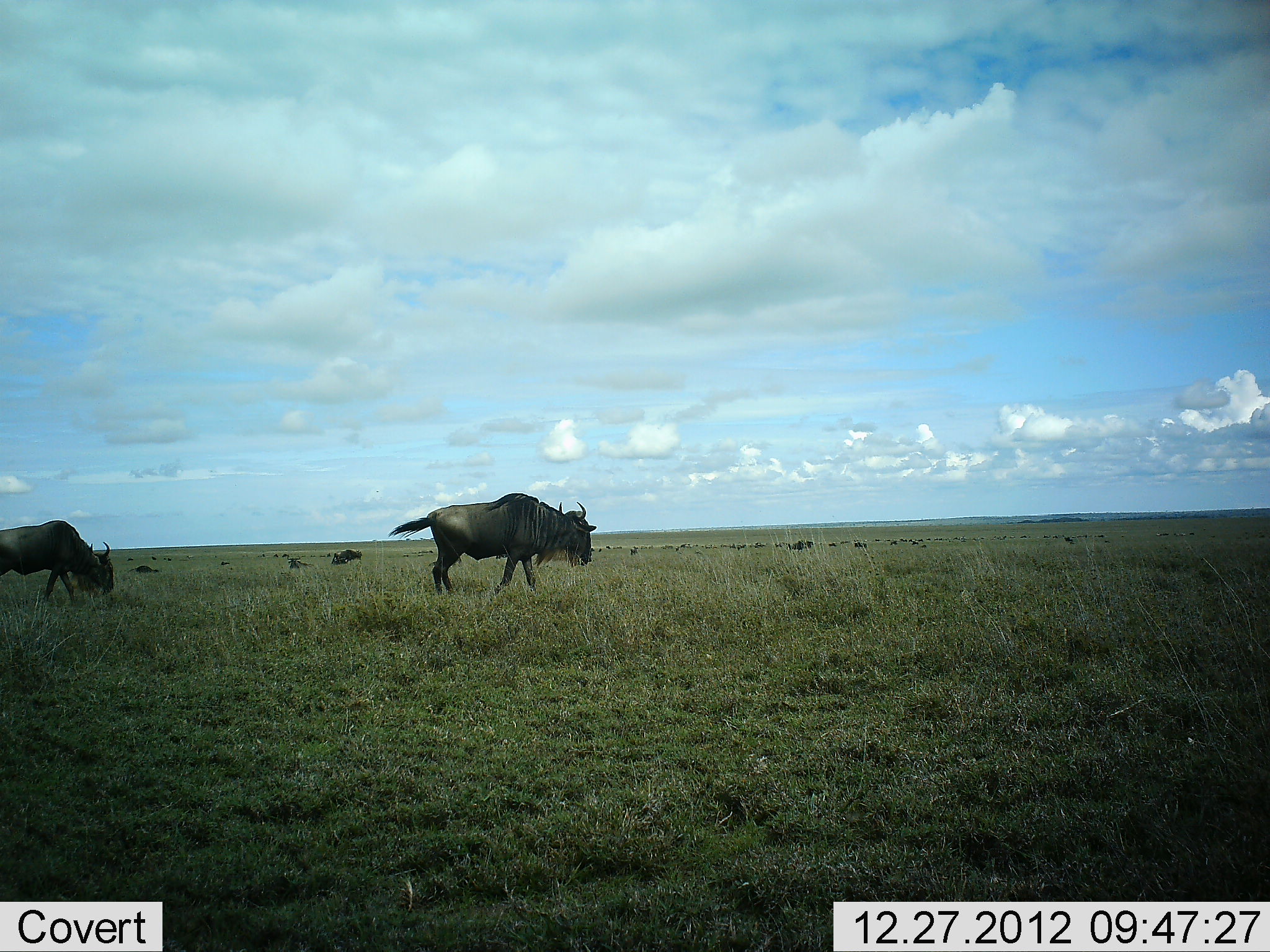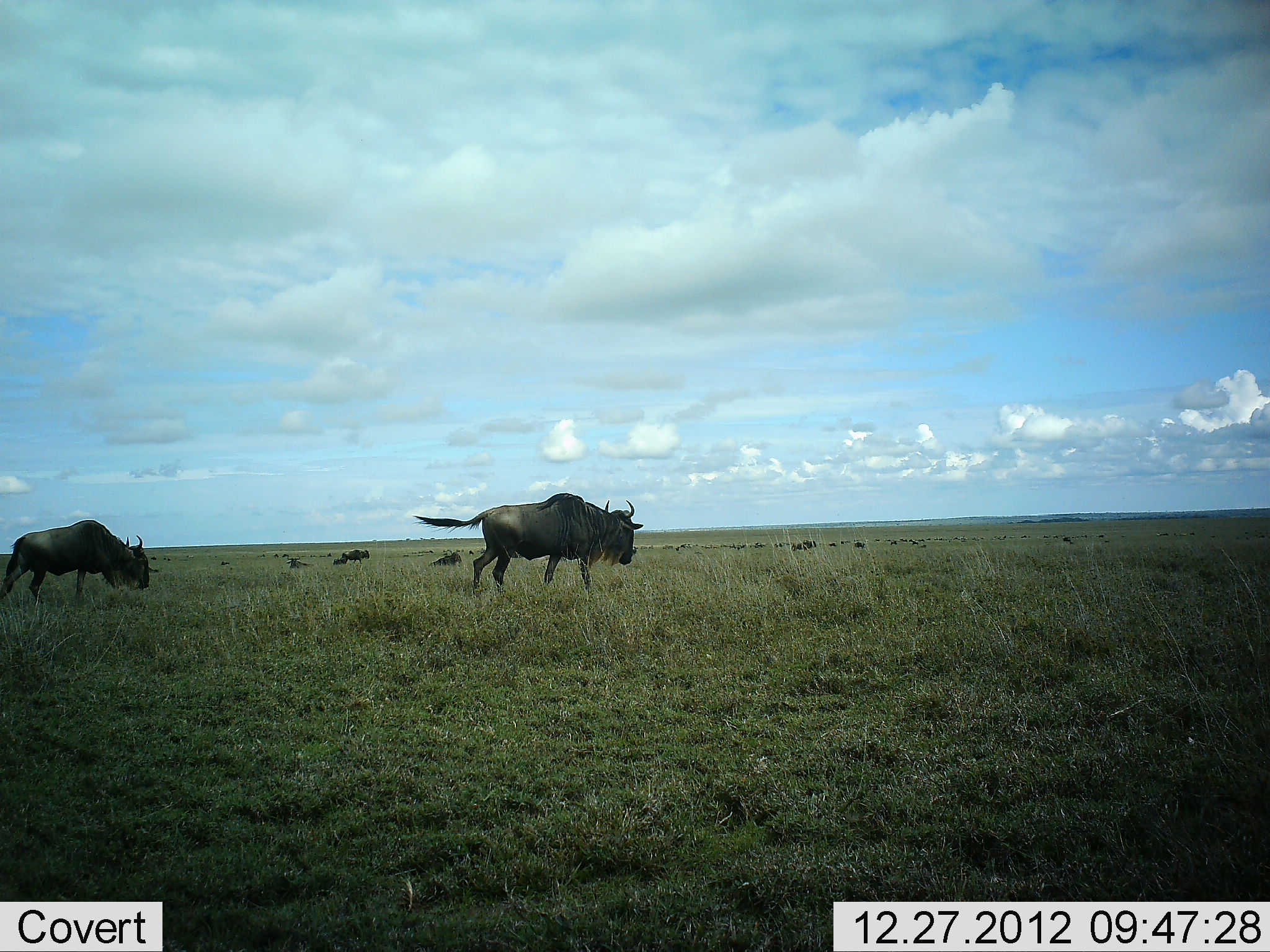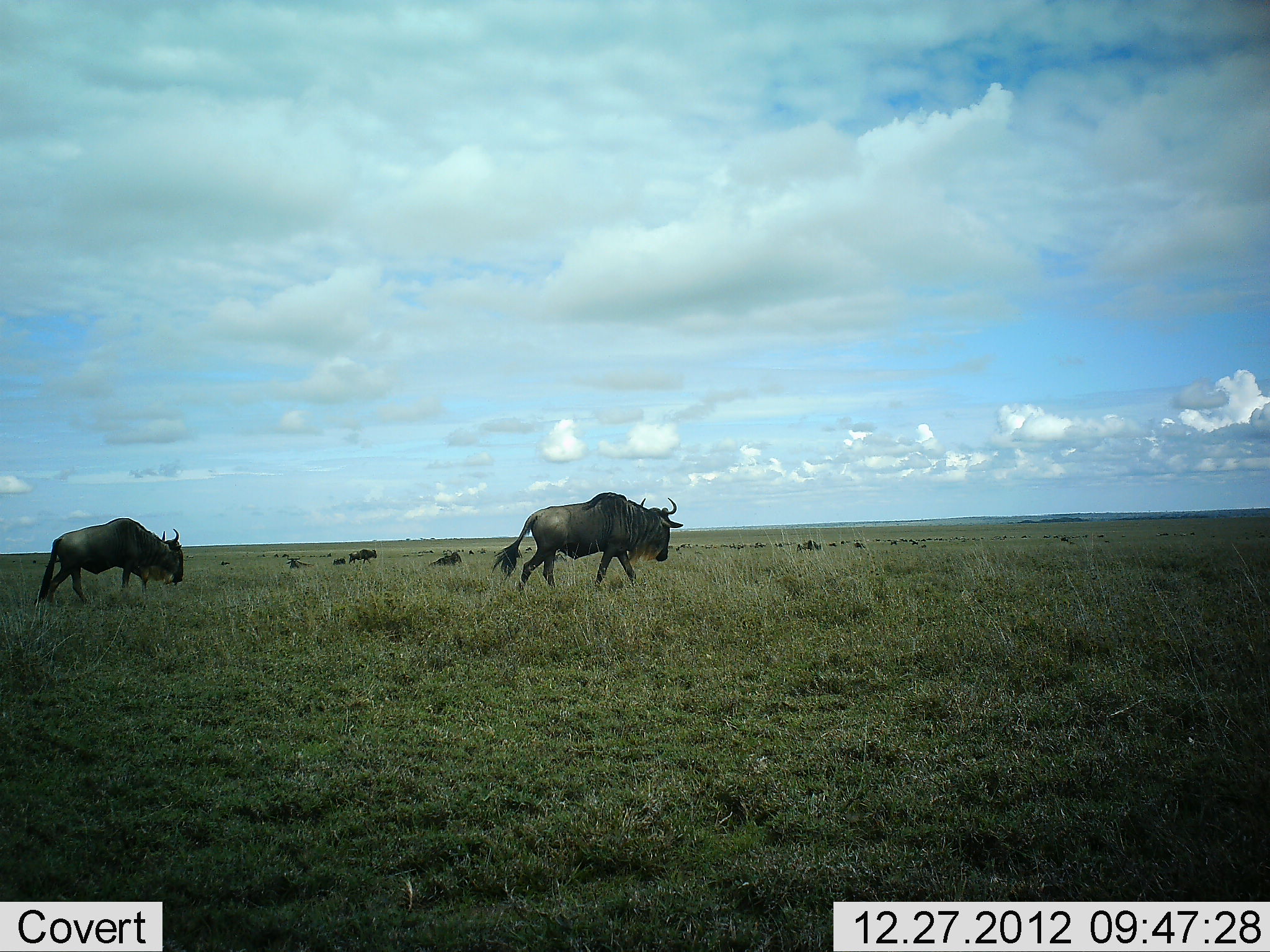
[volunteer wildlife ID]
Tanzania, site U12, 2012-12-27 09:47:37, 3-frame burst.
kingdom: Animalia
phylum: Chordata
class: Mammalia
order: Artiodactyla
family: Bovidae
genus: Connochaetes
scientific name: Connochaetes taurinus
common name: blue wildebeest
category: wildebeest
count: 11-50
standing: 20%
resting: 20%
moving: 100%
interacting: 10%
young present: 0%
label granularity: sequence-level